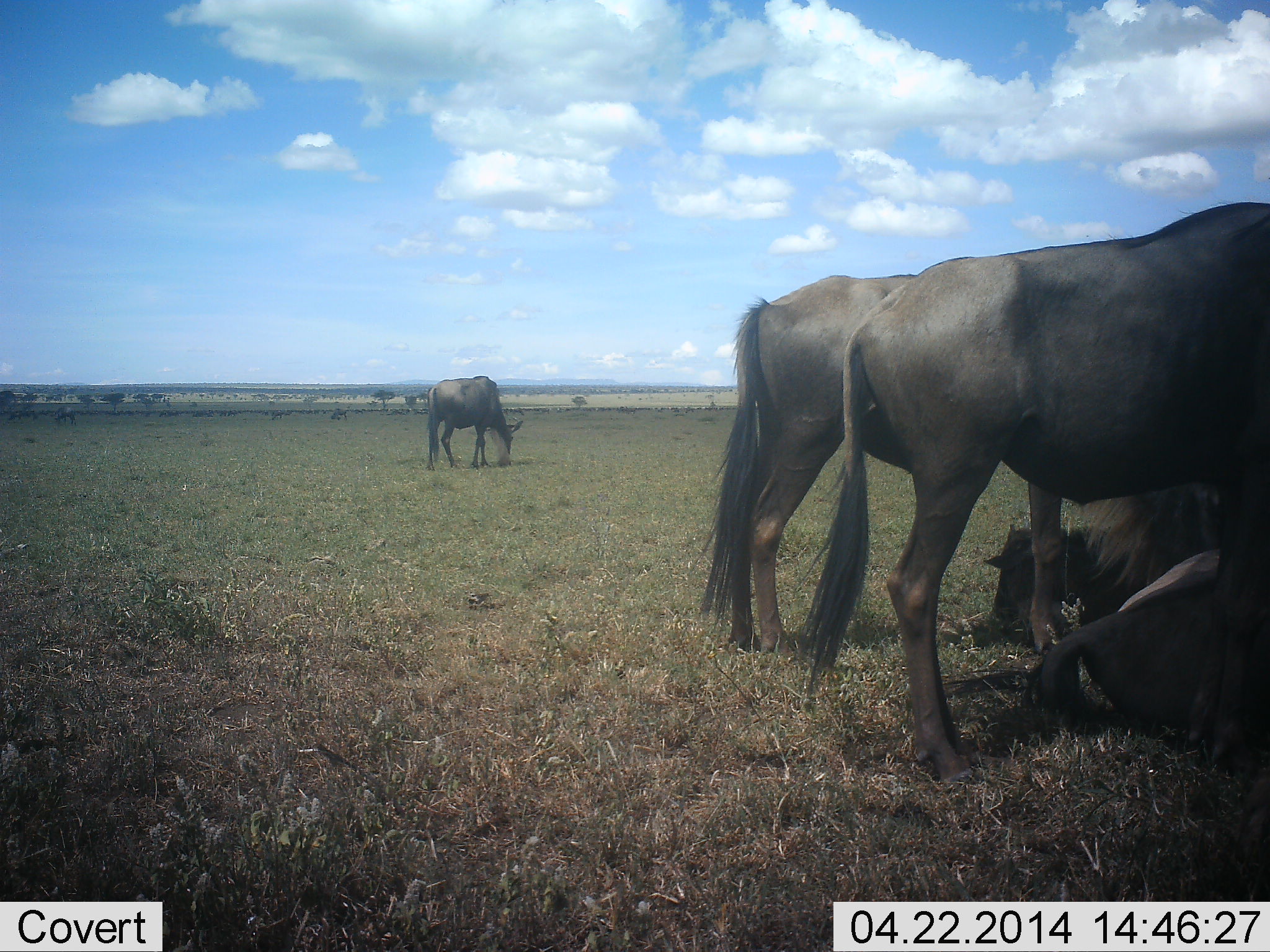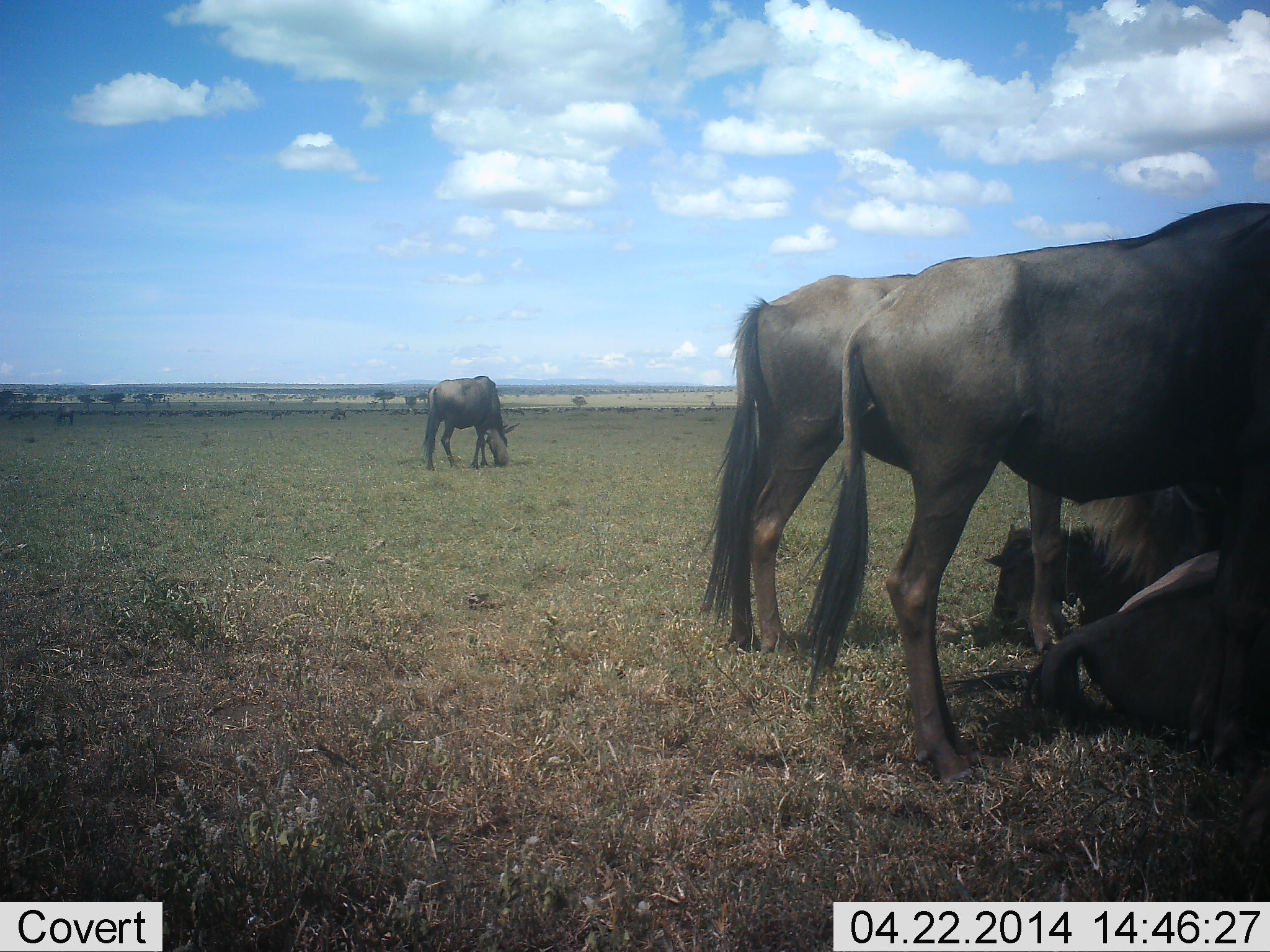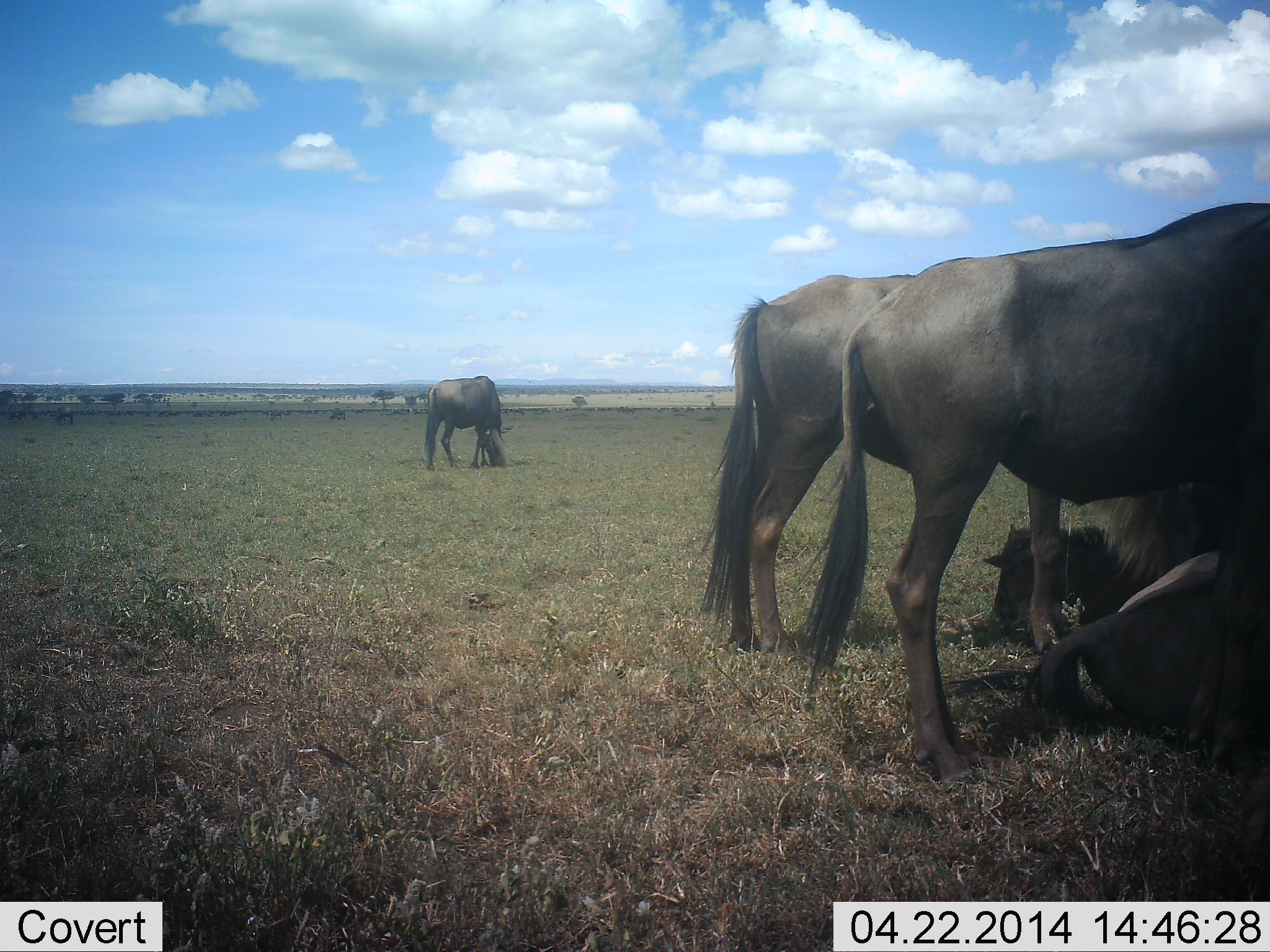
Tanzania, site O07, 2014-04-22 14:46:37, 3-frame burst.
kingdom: Animalia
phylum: Chordata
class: Mammalia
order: Artiodactyla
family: Bovidae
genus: Connochaetes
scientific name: Connochaetes taurinus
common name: blue wildebeest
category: wildebeest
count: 5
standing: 80%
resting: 100%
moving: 10%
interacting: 0%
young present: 0%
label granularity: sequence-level